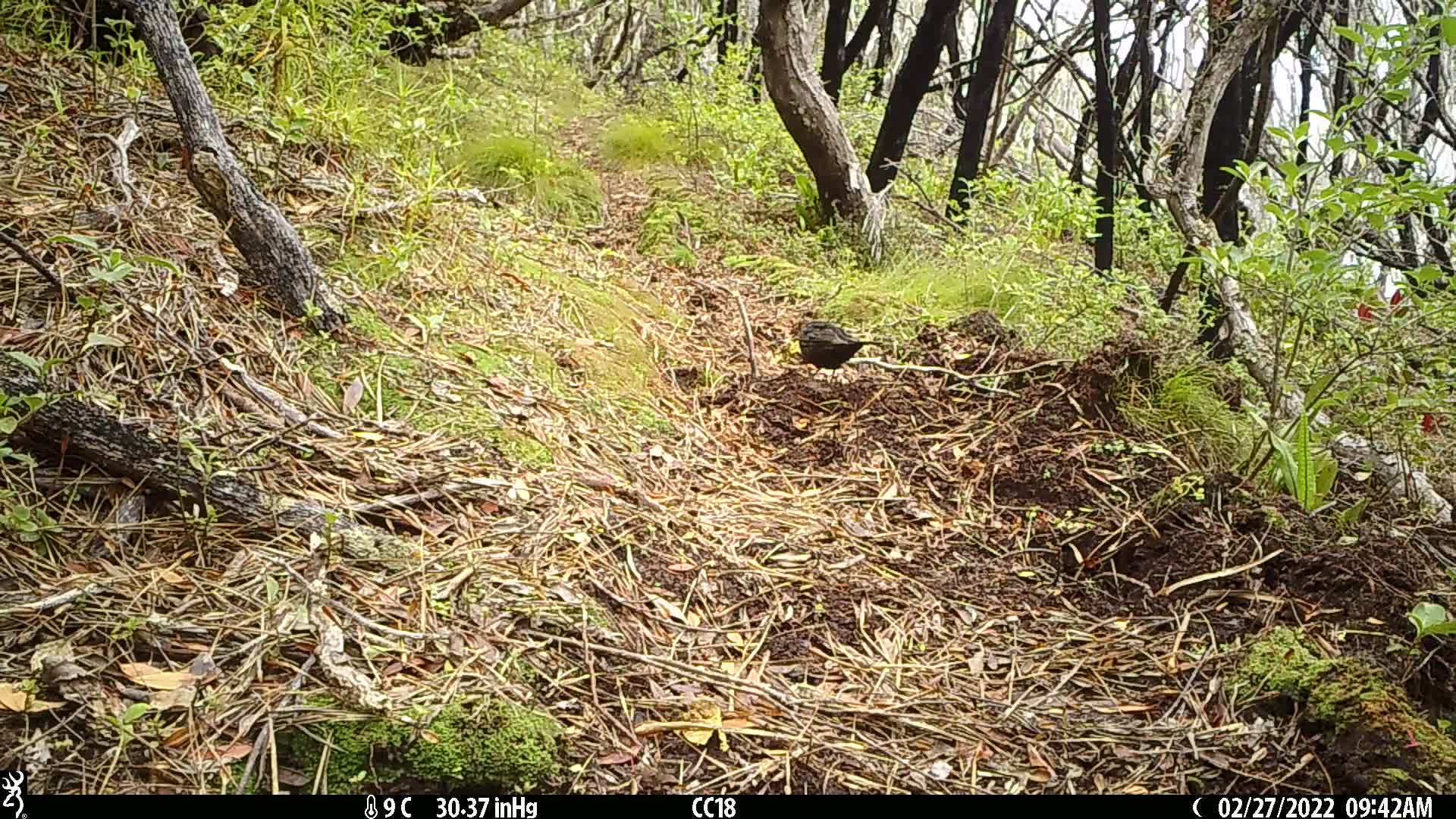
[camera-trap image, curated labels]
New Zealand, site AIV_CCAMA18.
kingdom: Animalia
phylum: Chordata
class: Aves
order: Passeriformes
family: Turdidae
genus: Turdus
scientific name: Turdus merula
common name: eurasian blackbird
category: blackbird